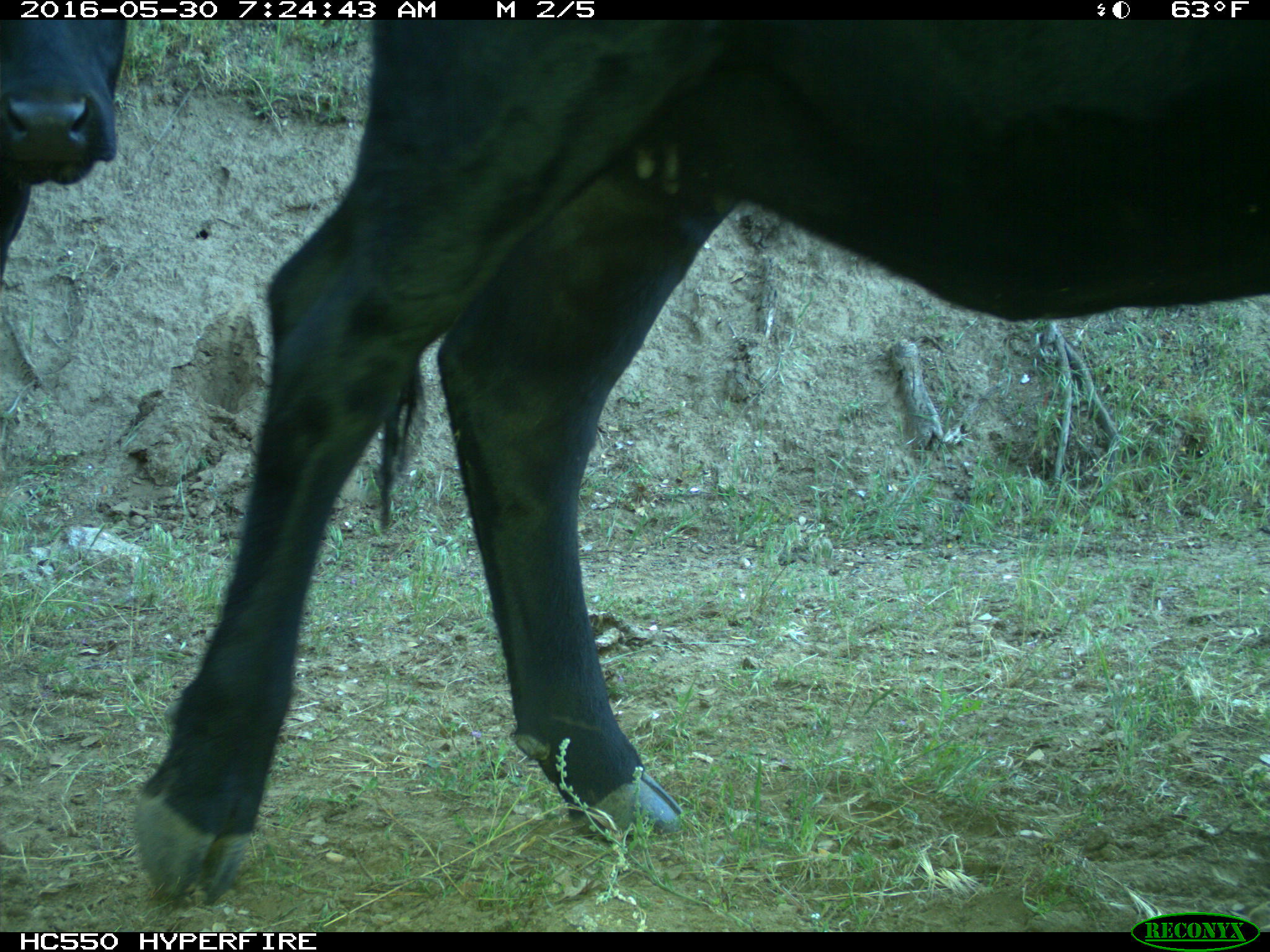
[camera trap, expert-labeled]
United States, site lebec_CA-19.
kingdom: Animalia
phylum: Chordata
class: Mammalia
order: Artiodactyla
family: Bovidae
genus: Bos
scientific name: Bos taurus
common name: domestic cow